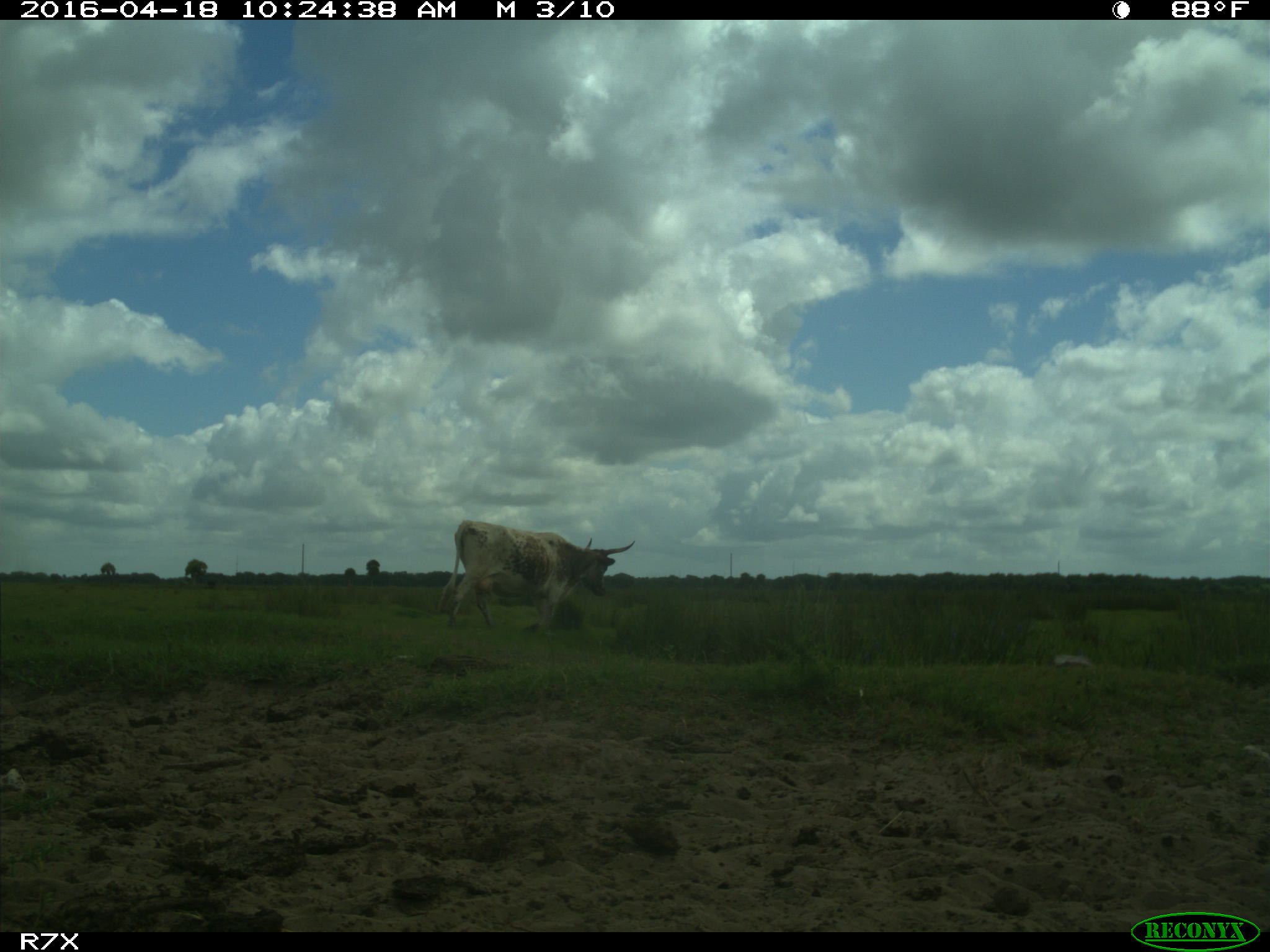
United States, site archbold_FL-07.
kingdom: Animalia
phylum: Chordata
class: Mammalia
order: Artiodactyla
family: Bovidae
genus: Bos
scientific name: Bos taurus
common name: domestic cow